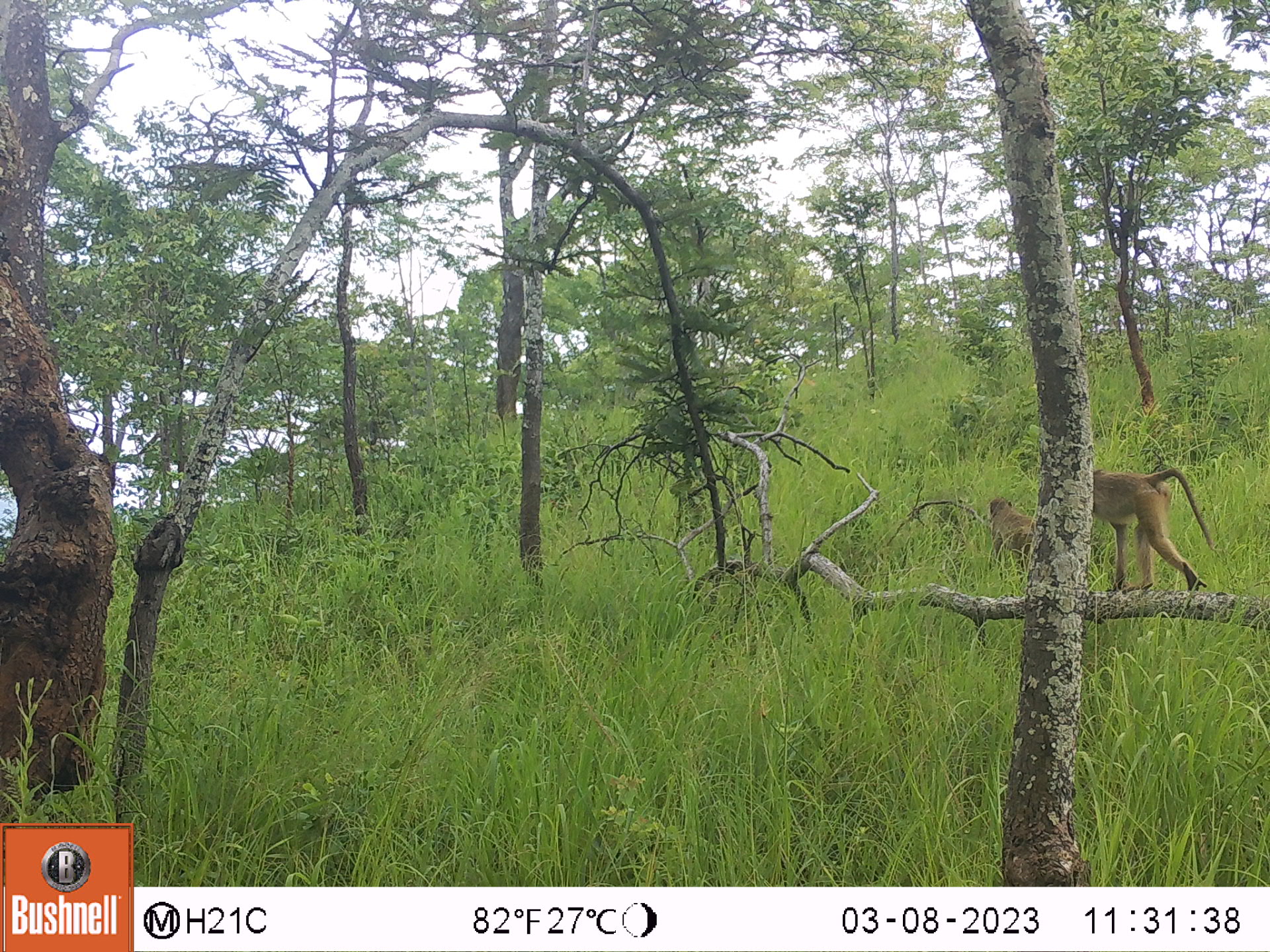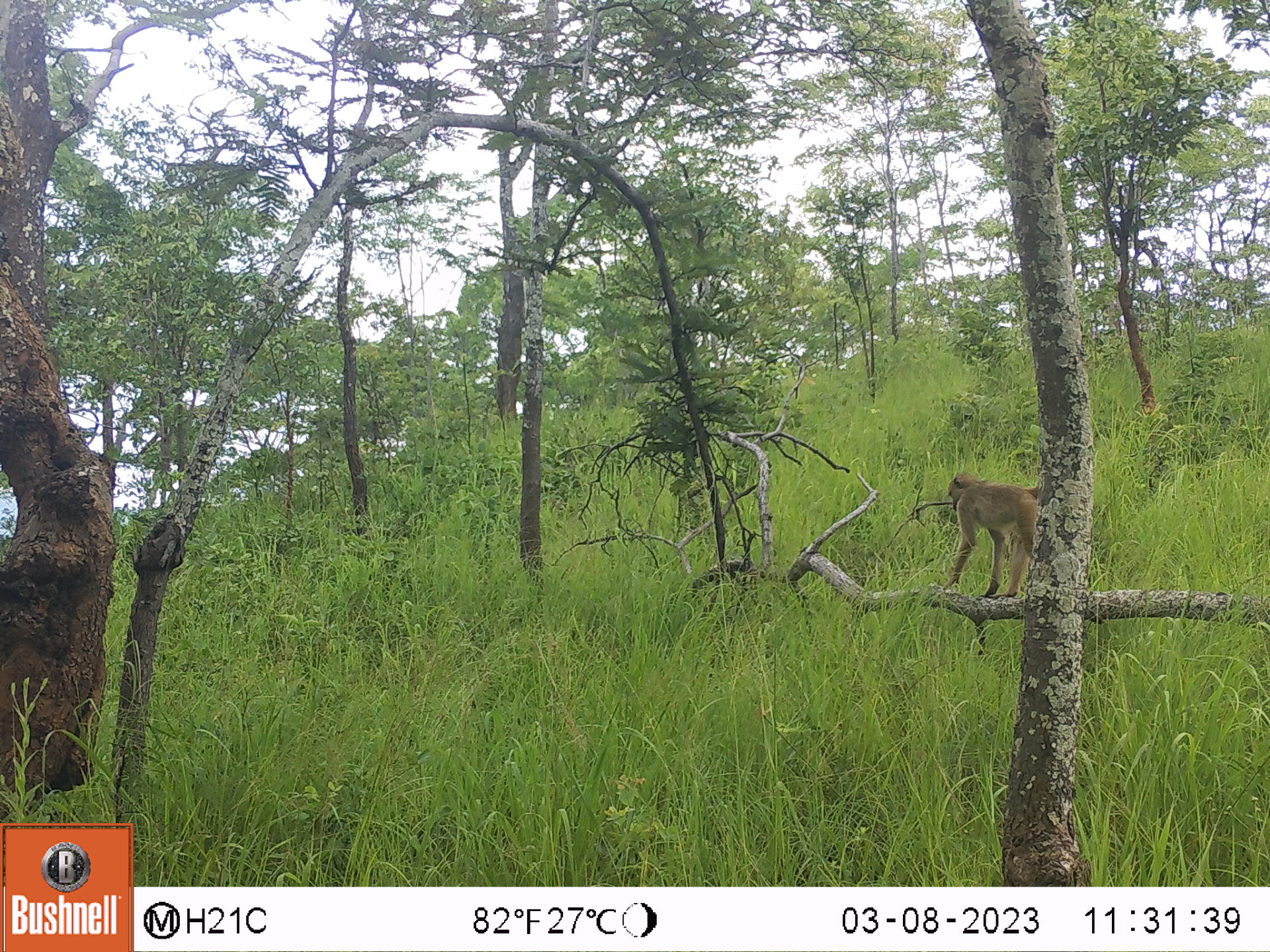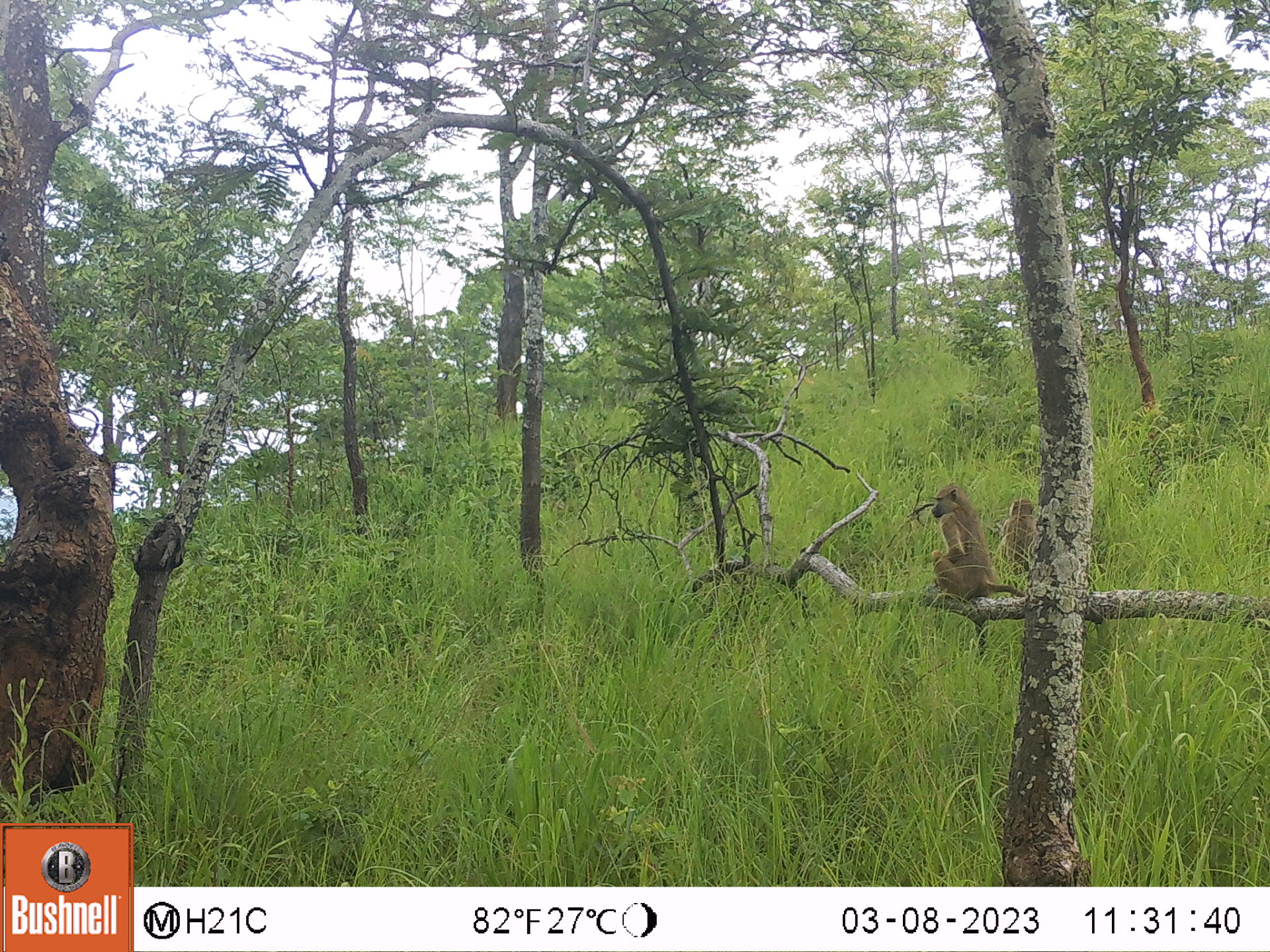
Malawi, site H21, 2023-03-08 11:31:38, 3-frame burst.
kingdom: Animalia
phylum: Chordata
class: Mammalia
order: Primates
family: Cercopithecidae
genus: Papio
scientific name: Papio cynocephalus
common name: yellow baboon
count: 2